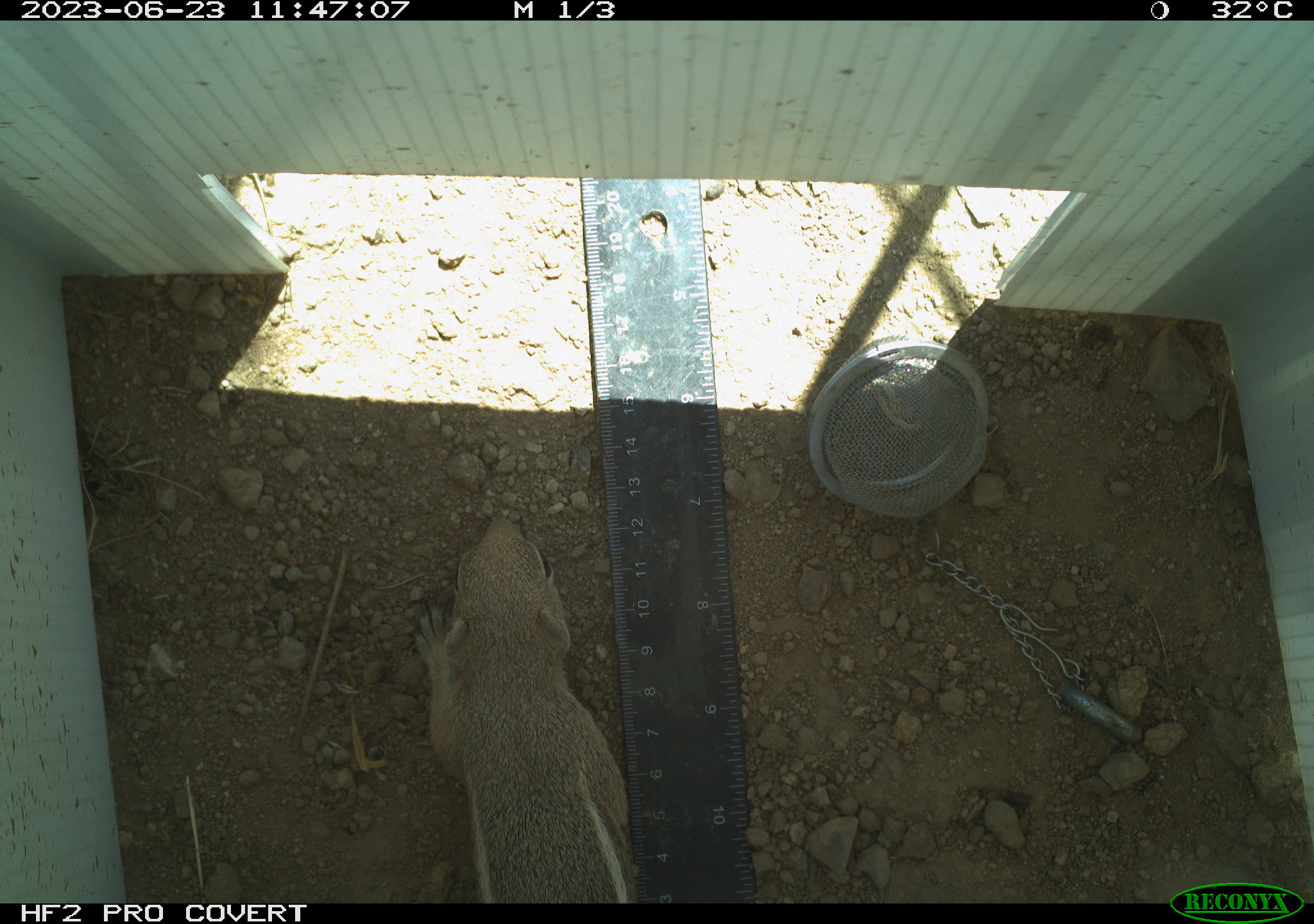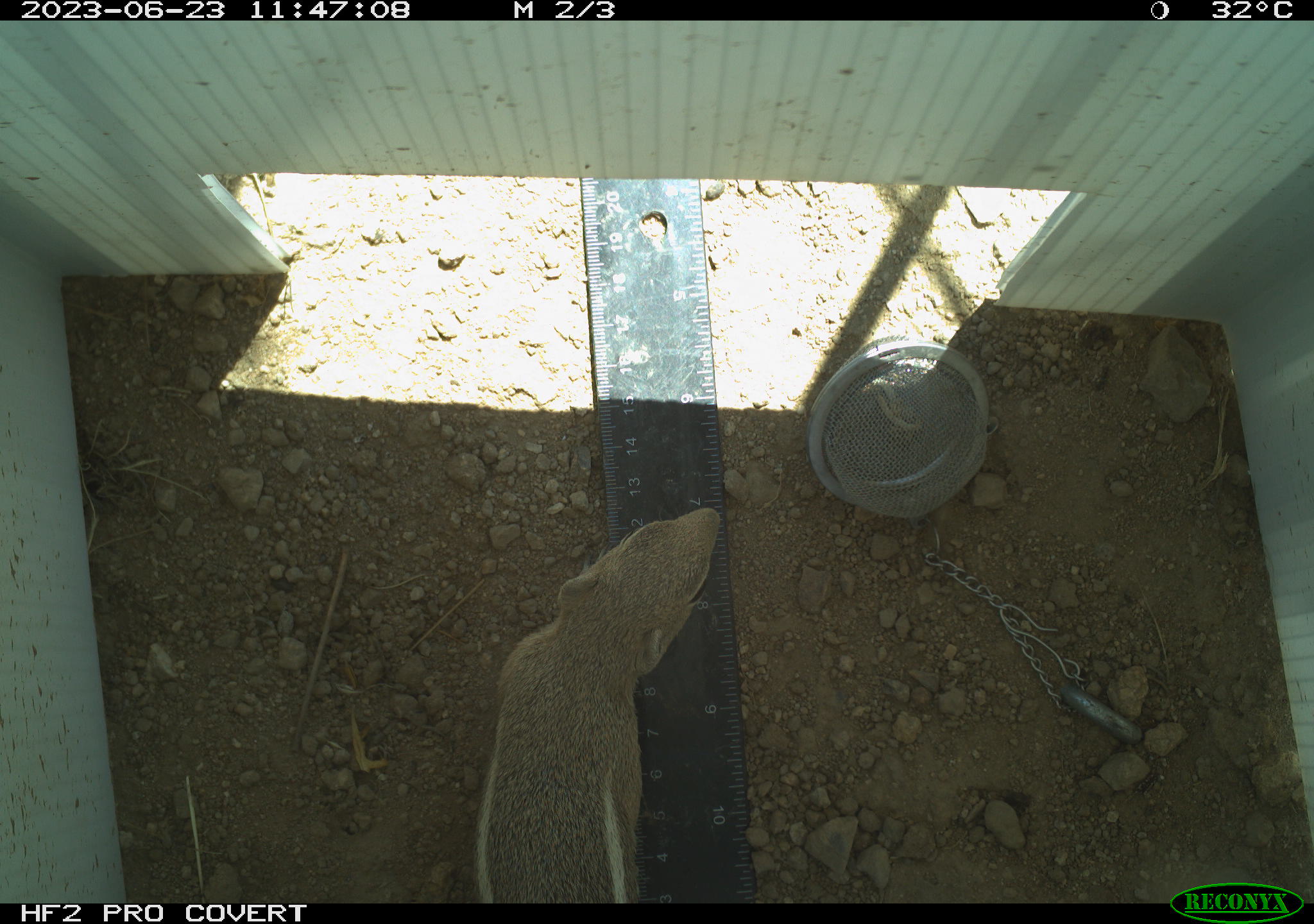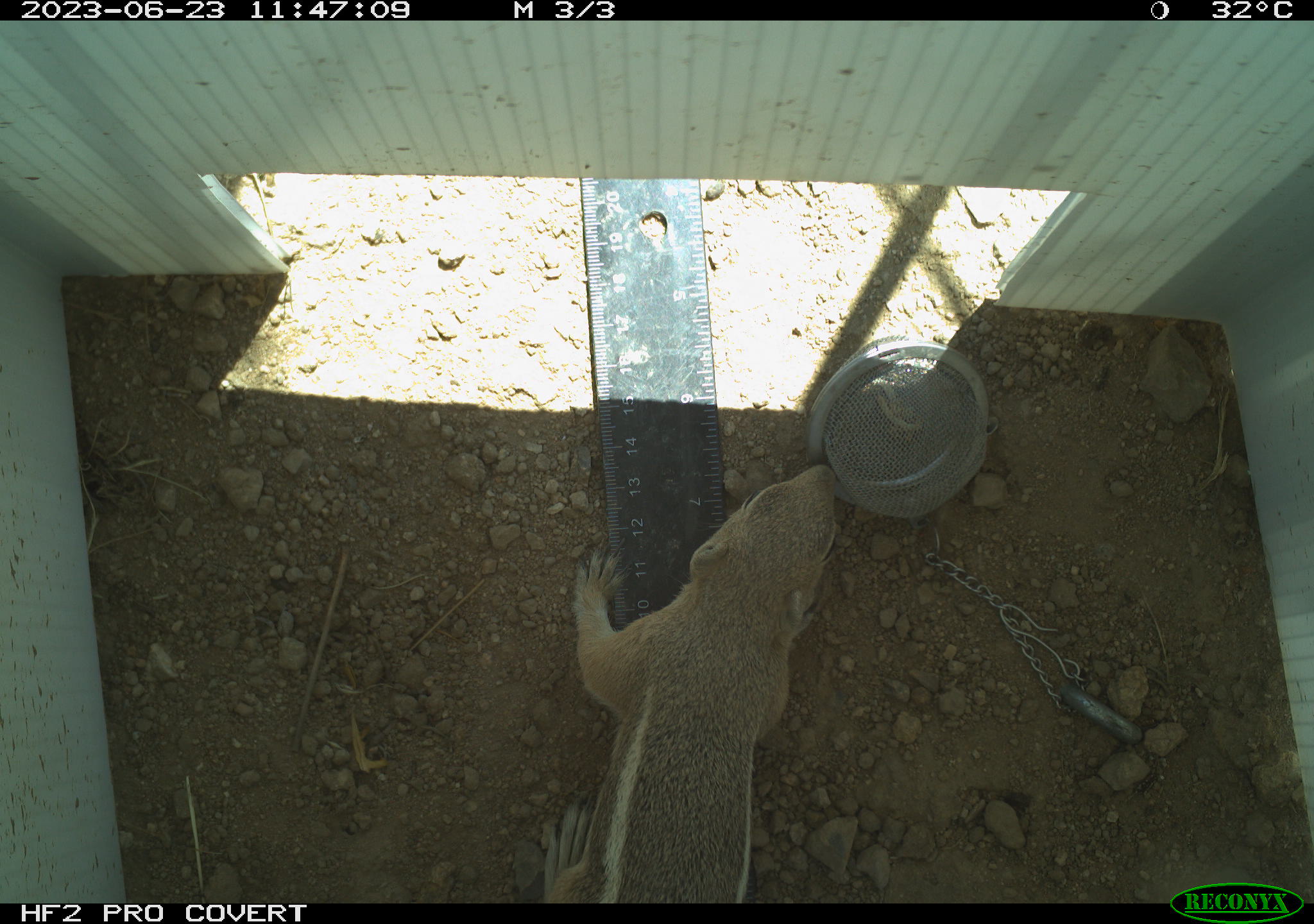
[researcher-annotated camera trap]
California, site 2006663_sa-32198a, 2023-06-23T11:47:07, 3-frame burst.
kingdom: Animalia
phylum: Chordata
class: Mammalia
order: Rodentia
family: Sciuridae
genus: Ammospermophilus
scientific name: Ammospermophilus leucurus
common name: white-tailed antelope squirrel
White-tailed antelope squirrel (Ammospermophilus leucurus).